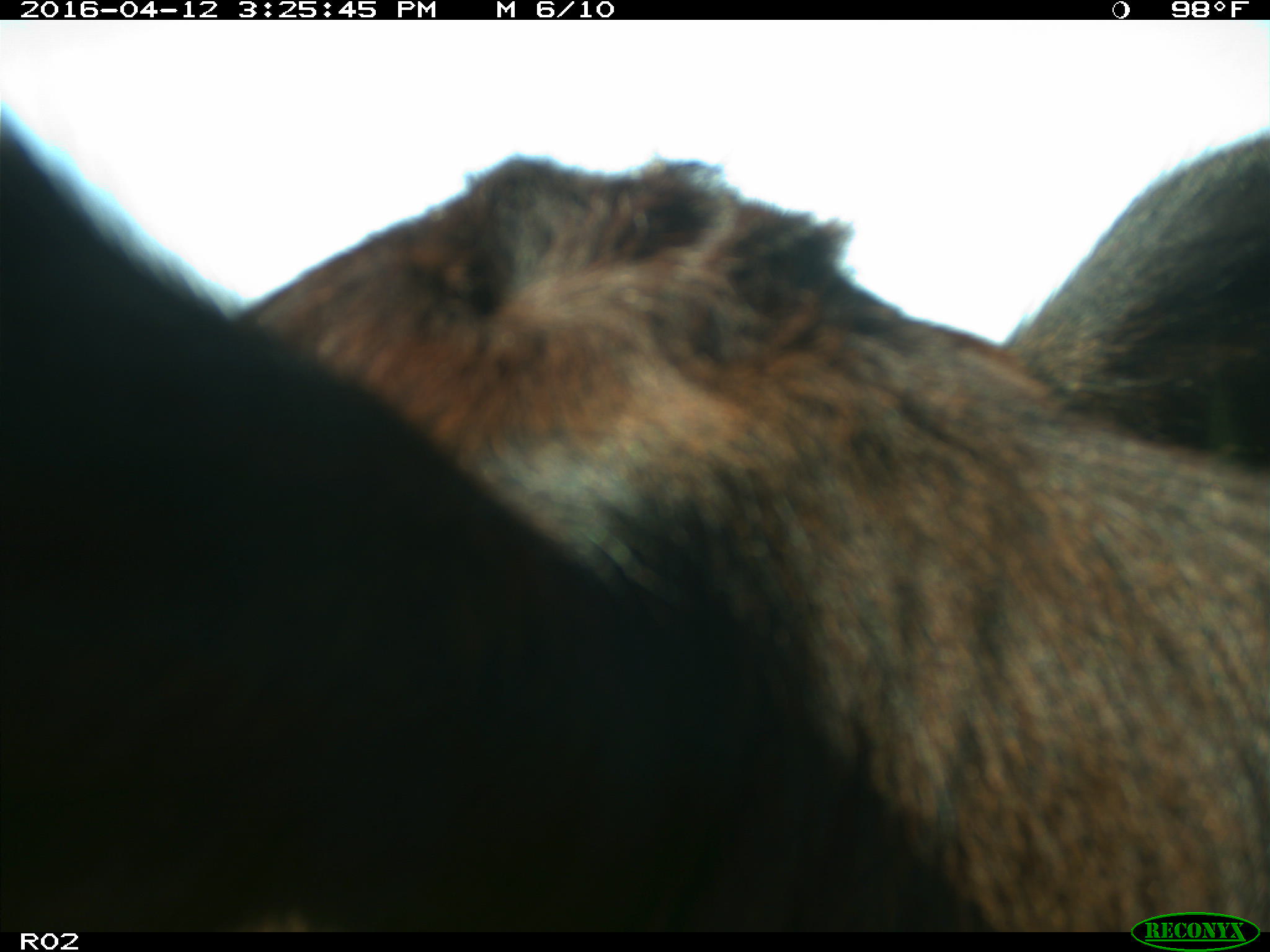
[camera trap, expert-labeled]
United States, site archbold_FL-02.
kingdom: Animalia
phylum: Chordata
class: Mammalia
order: Artiodactyla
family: Bovidae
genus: Bos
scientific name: Bos taurus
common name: domestic cow